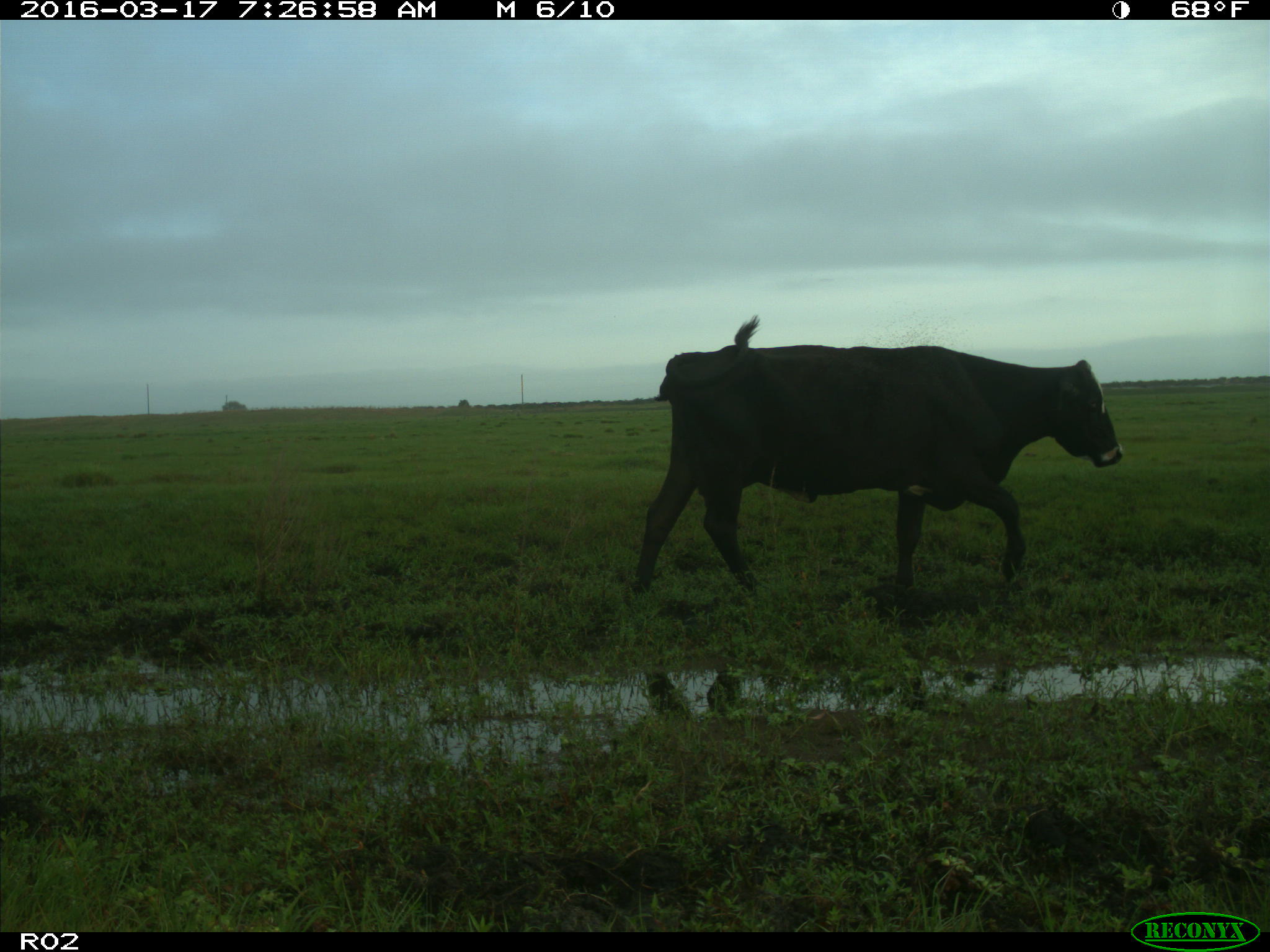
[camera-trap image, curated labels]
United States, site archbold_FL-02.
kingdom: Animalia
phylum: Chordata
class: Mammalia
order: Artiodactyla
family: Bovidae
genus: Bos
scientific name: Bos taurus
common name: domestic cow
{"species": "Bos taurus (domestic cow)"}